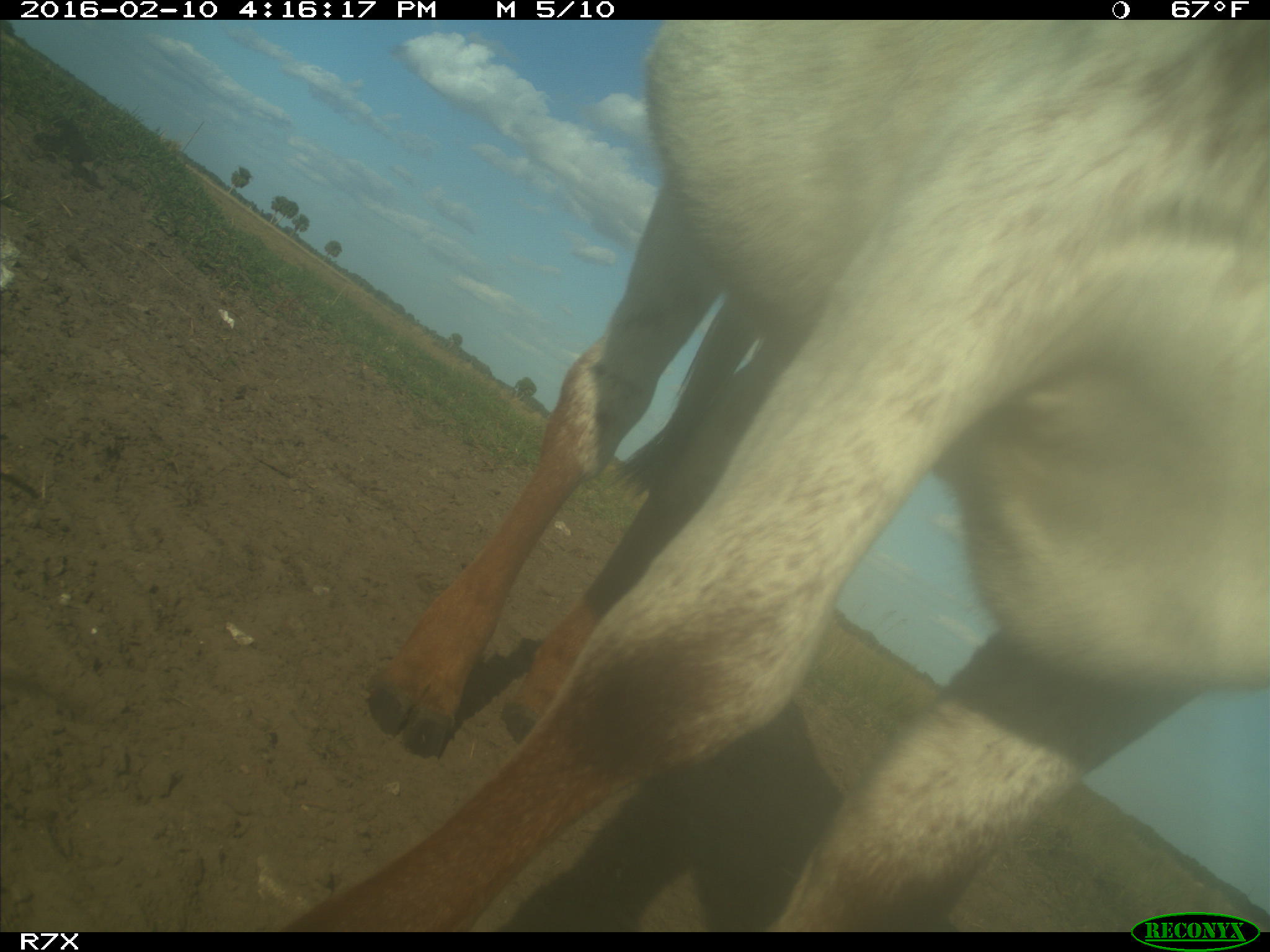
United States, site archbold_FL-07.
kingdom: Animalia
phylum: Chordata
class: Mammalia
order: Artiodactyla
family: Bovidae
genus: Bos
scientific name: Bos taurus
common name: domestic cow